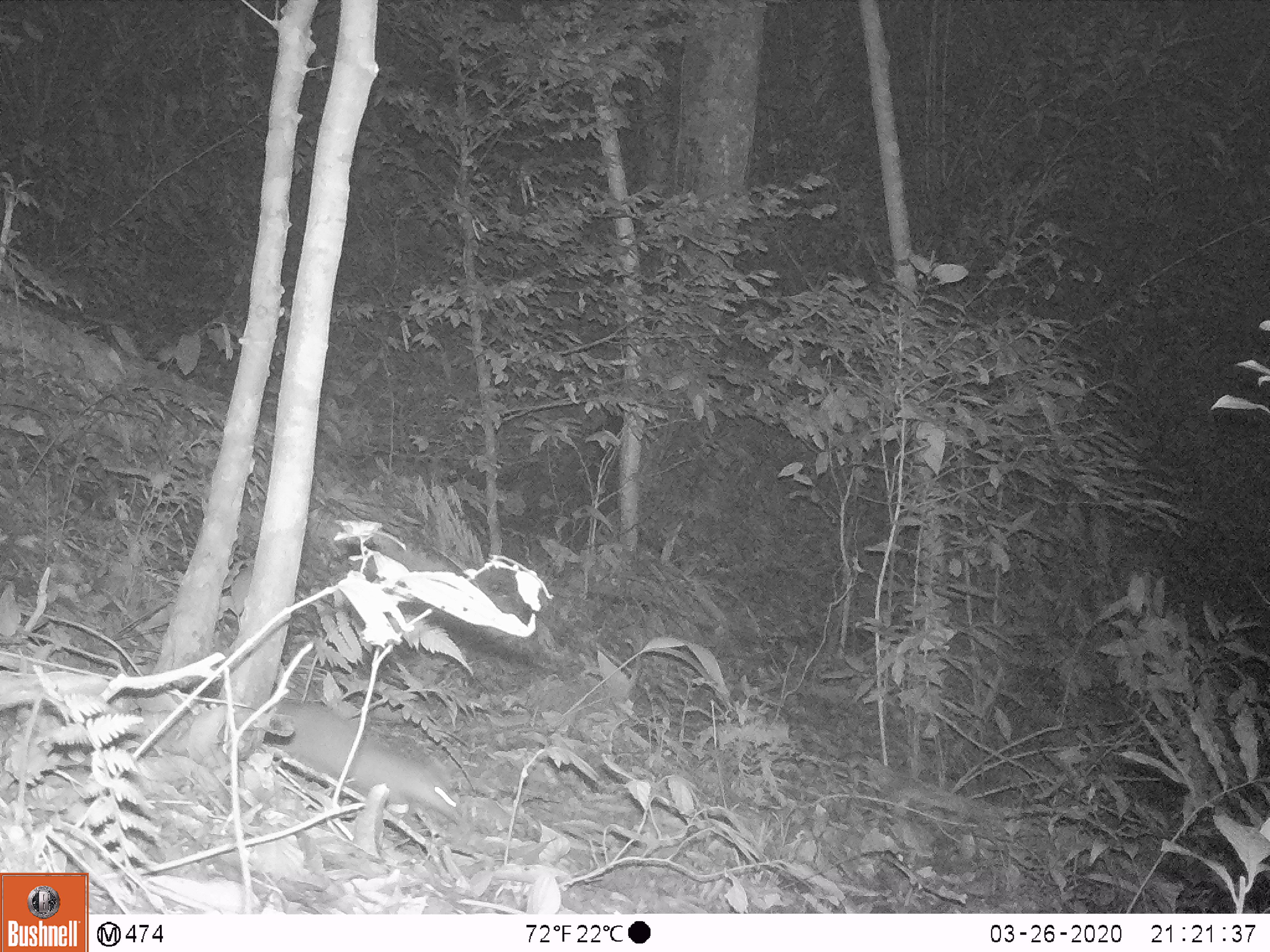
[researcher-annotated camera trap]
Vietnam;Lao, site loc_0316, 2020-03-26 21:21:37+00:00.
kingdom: Animalia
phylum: Chordata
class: Mammalia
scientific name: Mammalia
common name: mammal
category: unidentified small mammal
Unidentified small mammal (mammal) (Mammalia). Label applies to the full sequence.